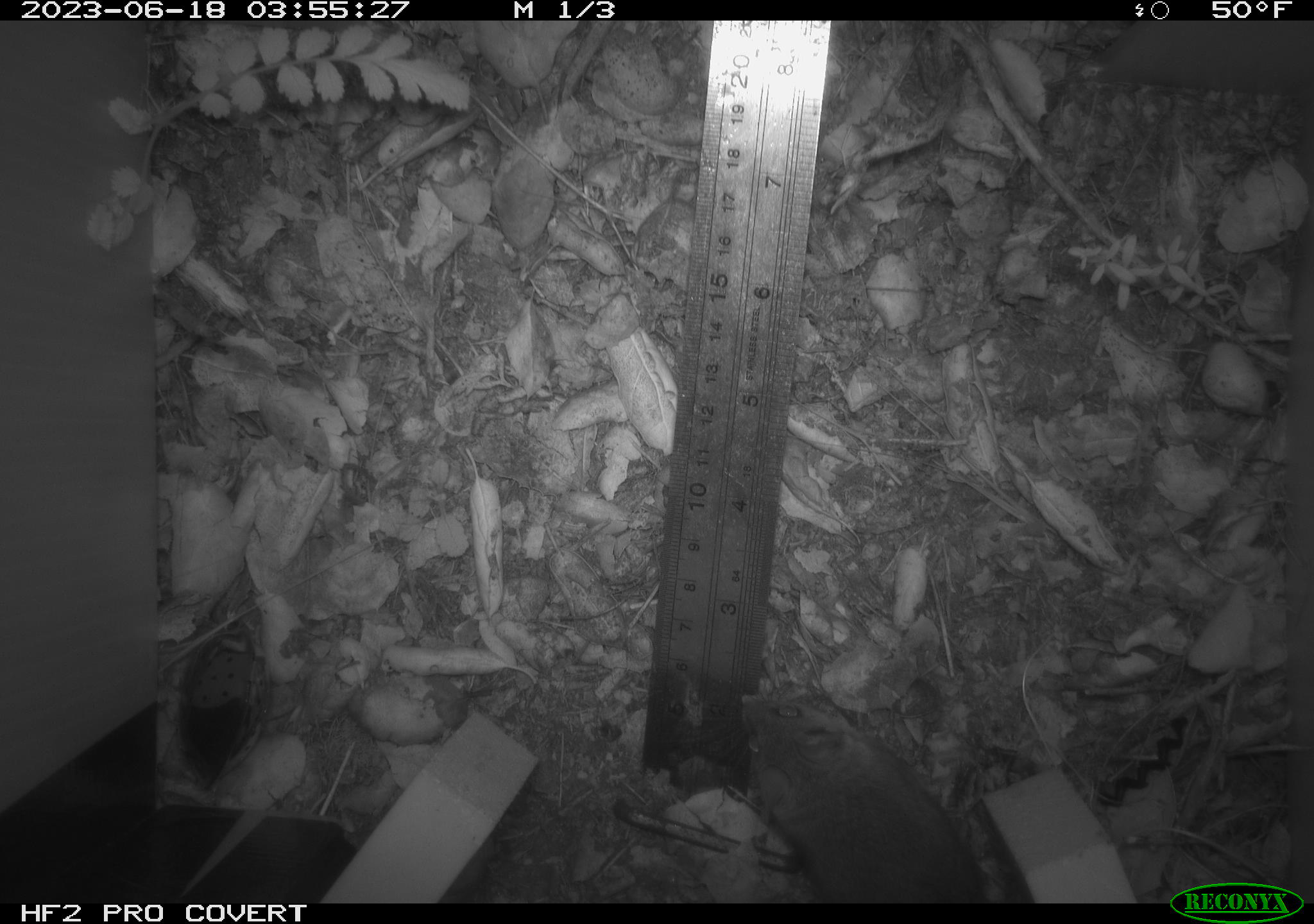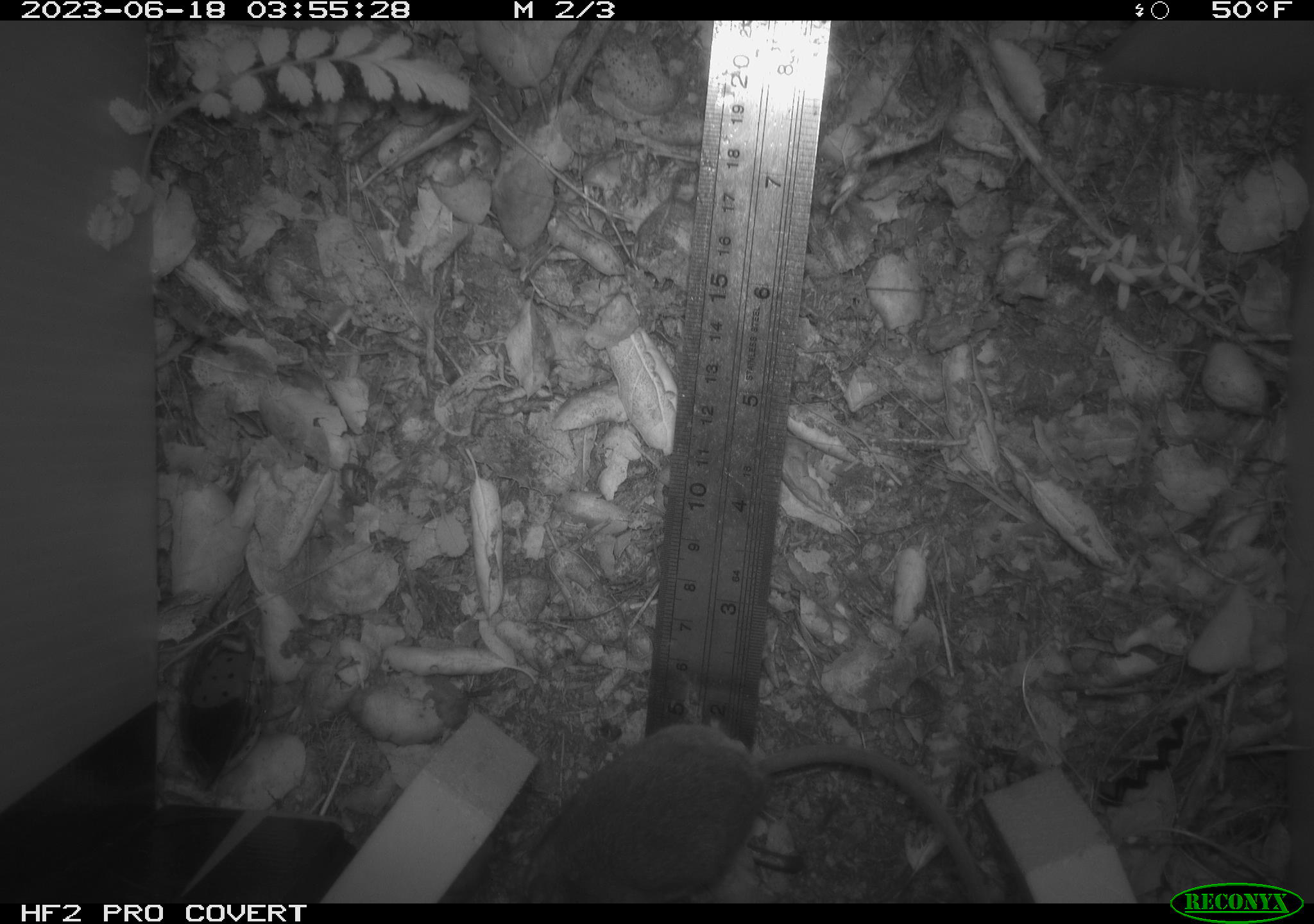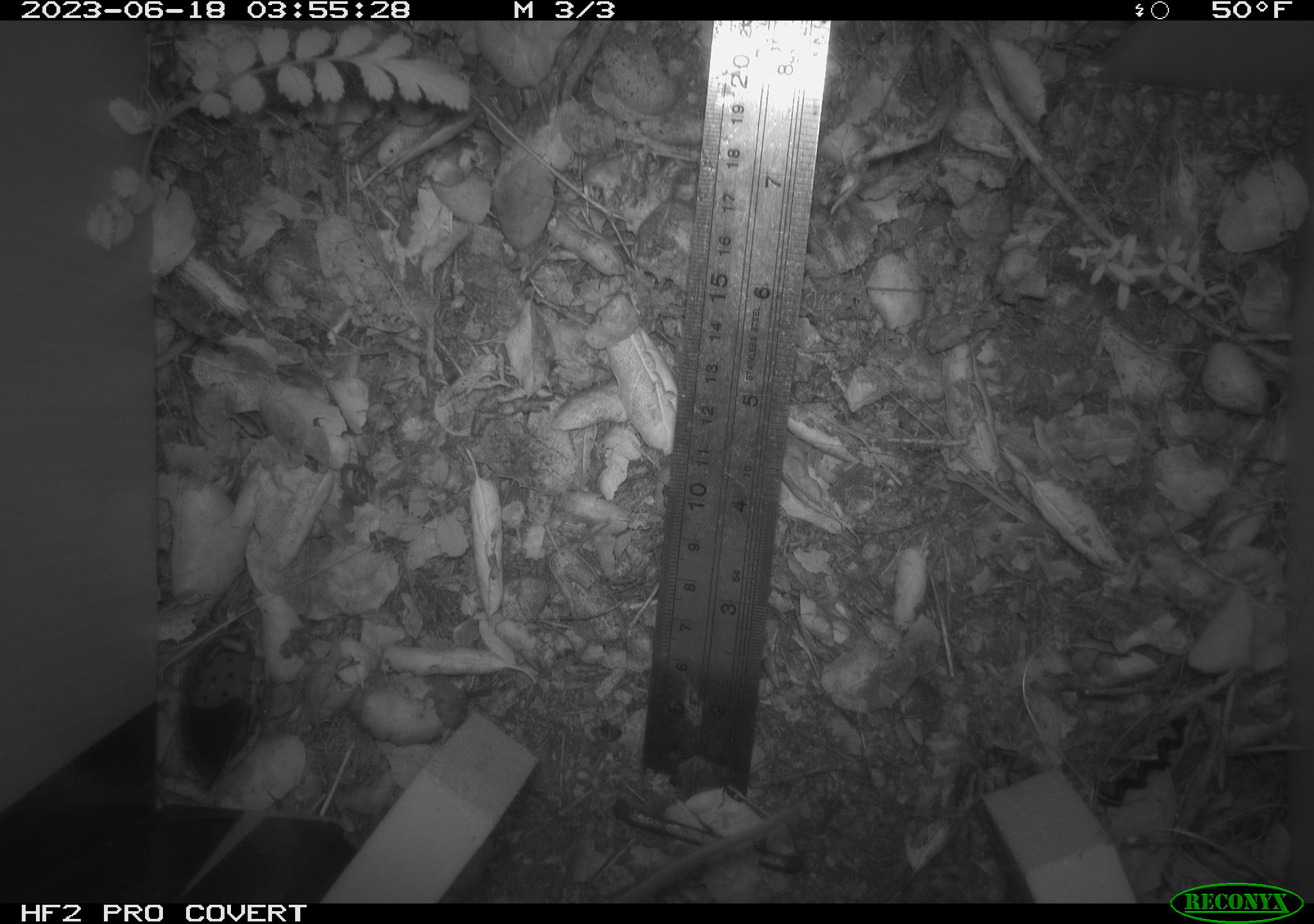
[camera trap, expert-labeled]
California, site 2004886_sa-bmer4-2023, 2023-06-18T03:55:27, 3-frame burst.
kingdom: Animalia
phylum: Chordata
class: Mammalia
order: Rodentia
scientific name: Rodentia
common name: mouse species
Mouse species (Rodentia).